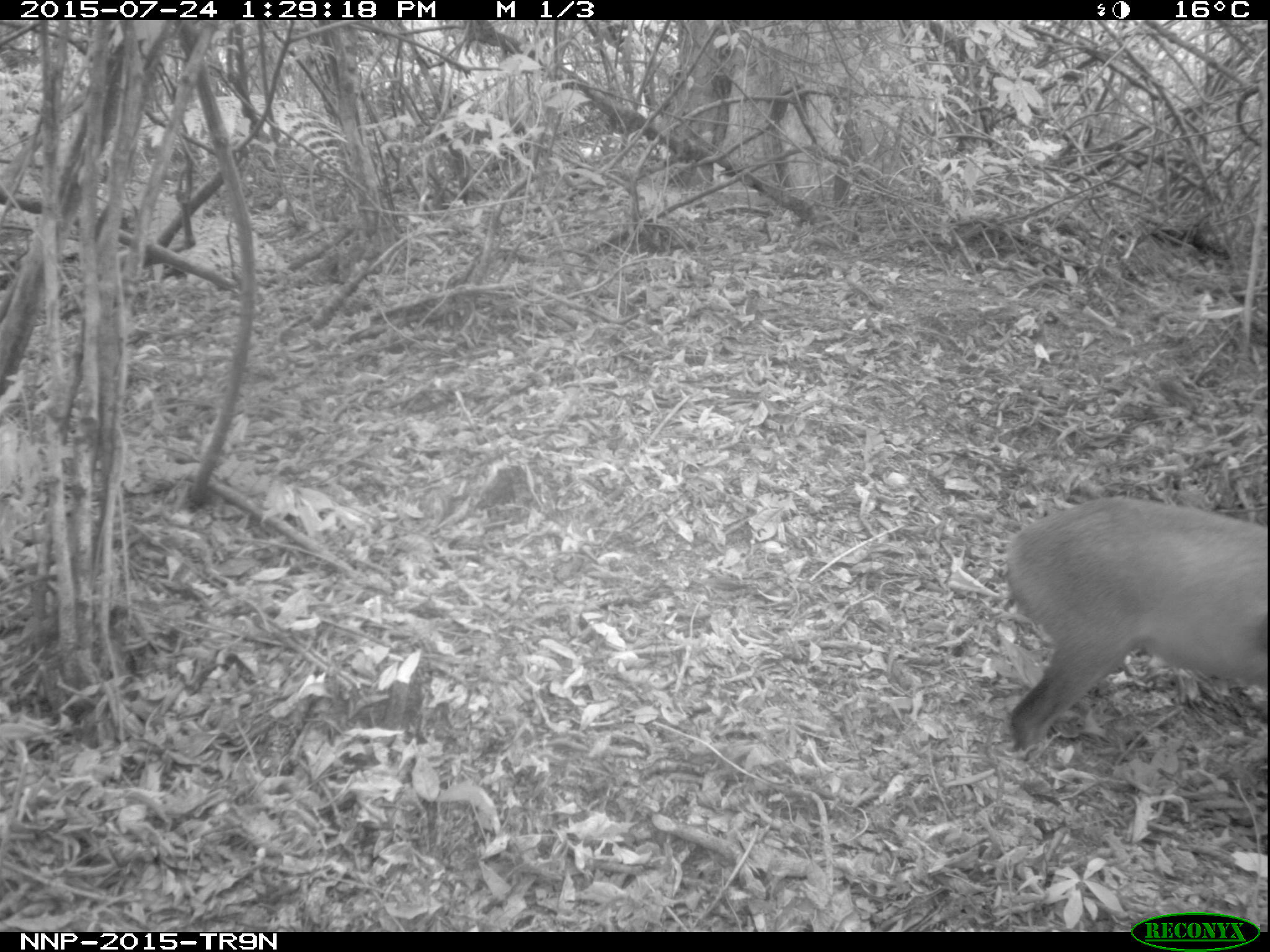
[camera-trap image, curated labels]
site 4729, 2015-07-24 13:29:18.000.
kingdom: Animalia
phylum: Chordata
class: Mammalia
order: Artiodactyla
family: Bovidae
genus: Cephalophus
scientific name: Cephalophus nigrifrons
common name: black-fronted duiker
Cephalophus nigrifrons (black-fronted duiker), count 1.